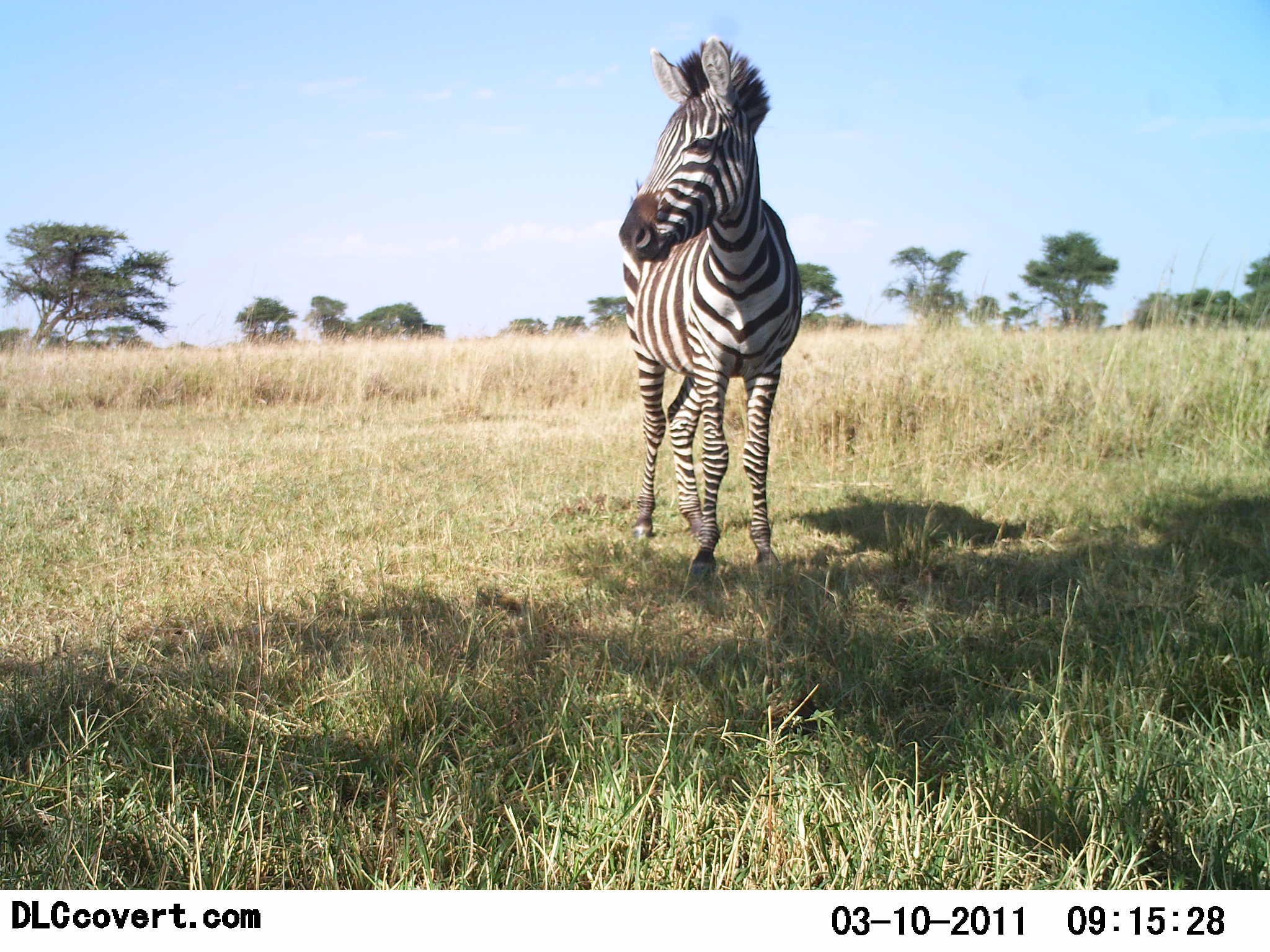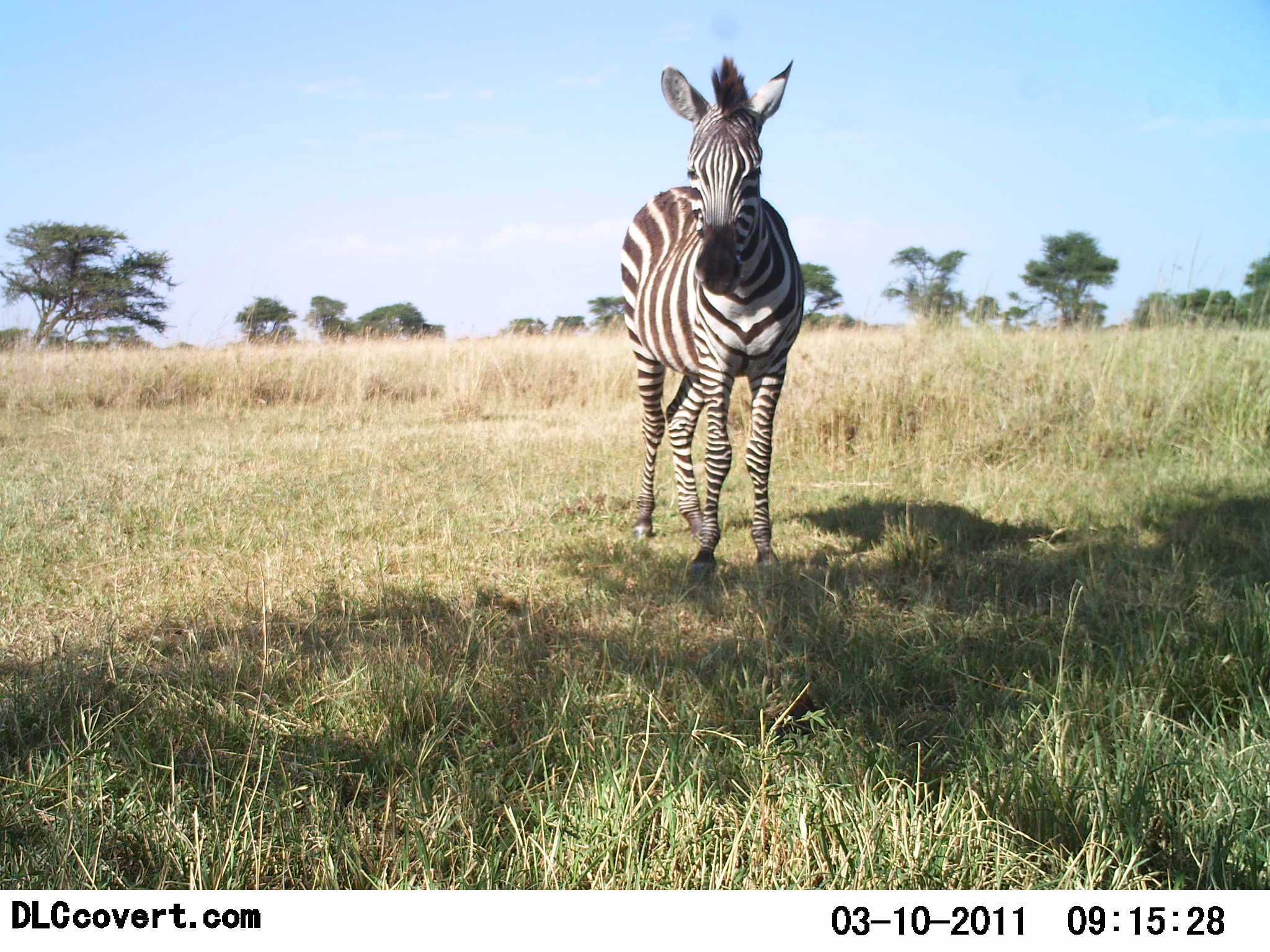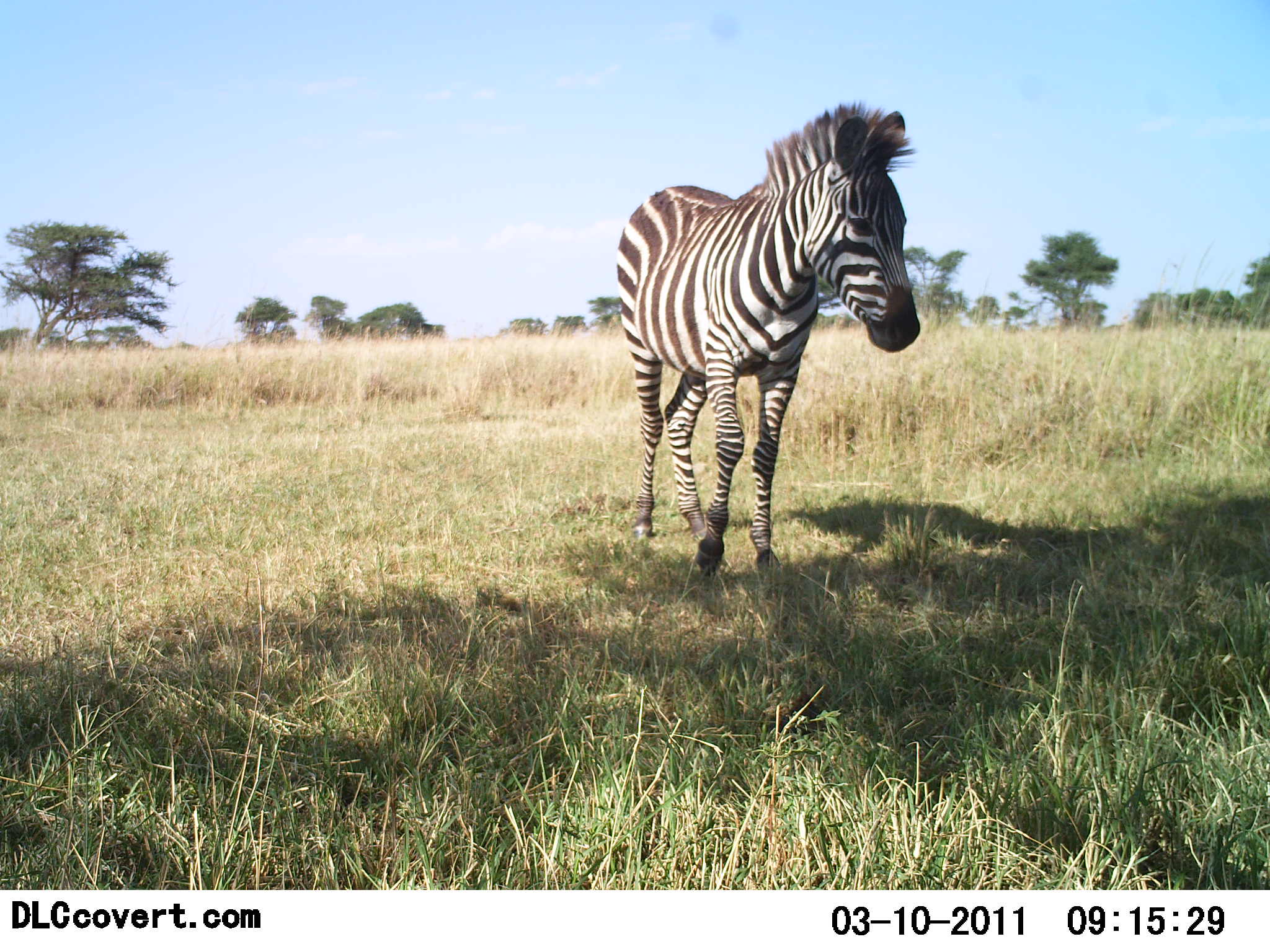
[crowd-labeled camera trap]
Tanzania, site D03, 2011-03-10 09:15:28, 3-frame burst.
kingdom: Animalia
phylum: Chordata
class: Mammalia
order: Perissodactyla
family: Equidae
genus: Equus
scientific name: Equus quagga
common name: plains zebra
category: zebra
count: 1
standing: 85%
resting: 8%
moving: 8%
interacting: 0%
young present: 8%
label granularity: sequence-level